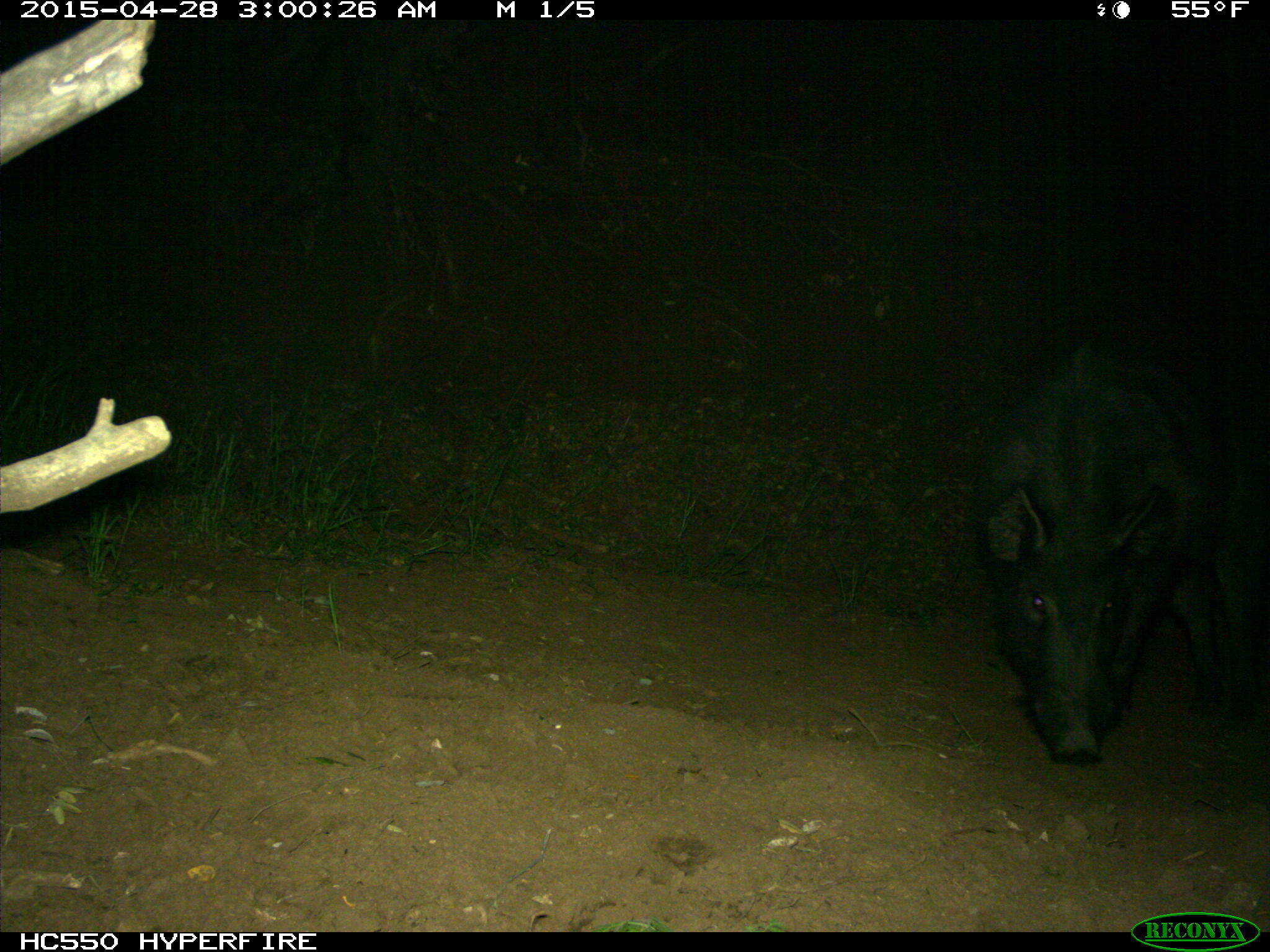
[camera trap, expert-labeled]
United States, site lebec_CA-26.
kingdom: Animalia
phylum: Chordata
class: Mammalia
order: Artiodactyla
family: Suidae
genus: Sus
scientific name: Sus scrofa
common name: wild boar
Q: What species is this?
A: Sus scrofa (wild boar).